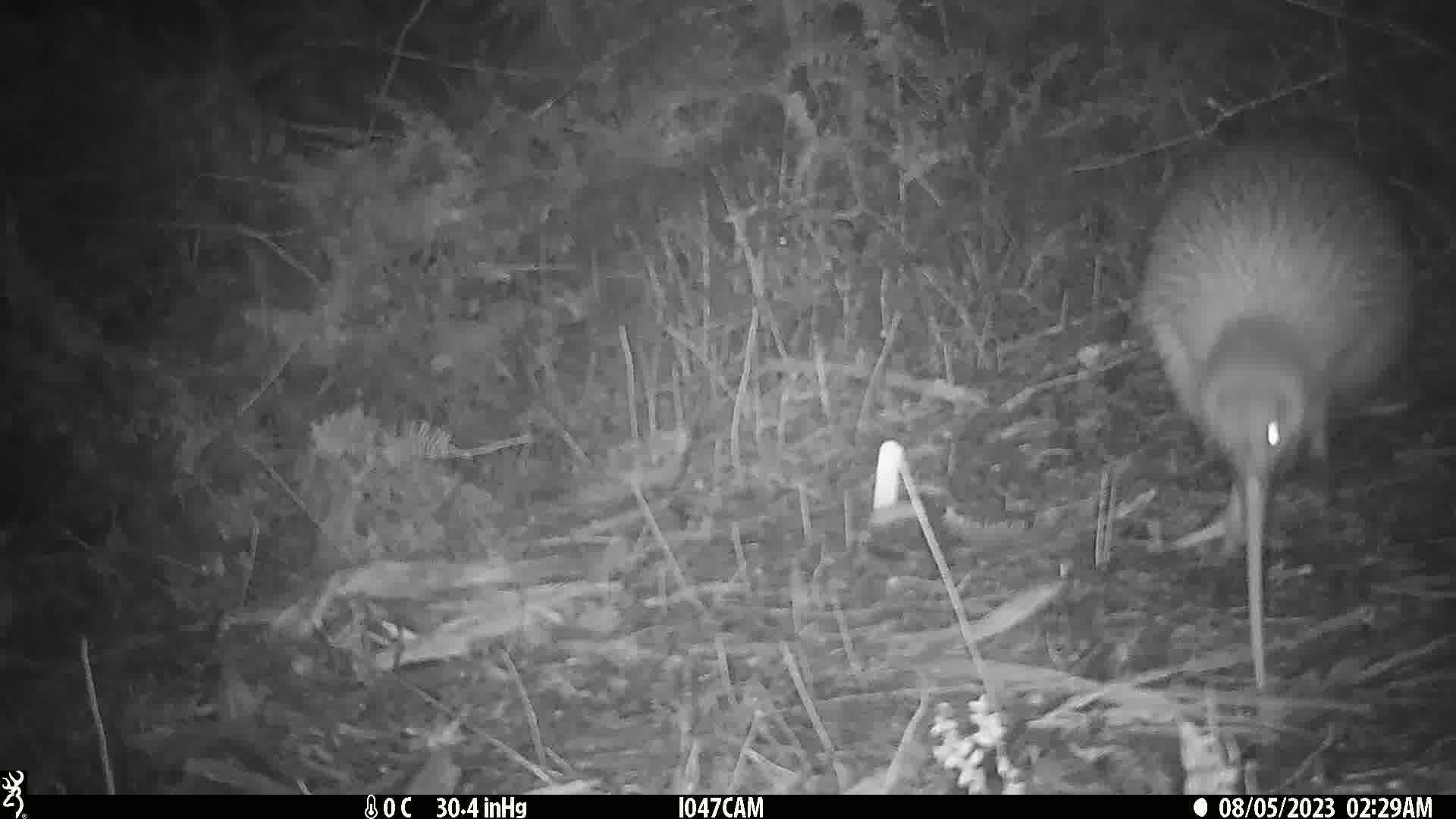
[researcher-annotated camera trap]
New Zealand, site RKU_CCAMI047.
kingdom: Animalia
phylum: Chordata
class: Aves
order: Apterygiformes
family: Apterygidae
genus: Apteryx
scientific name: Apteryx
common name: kiwi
Kiwi (Apteryx).